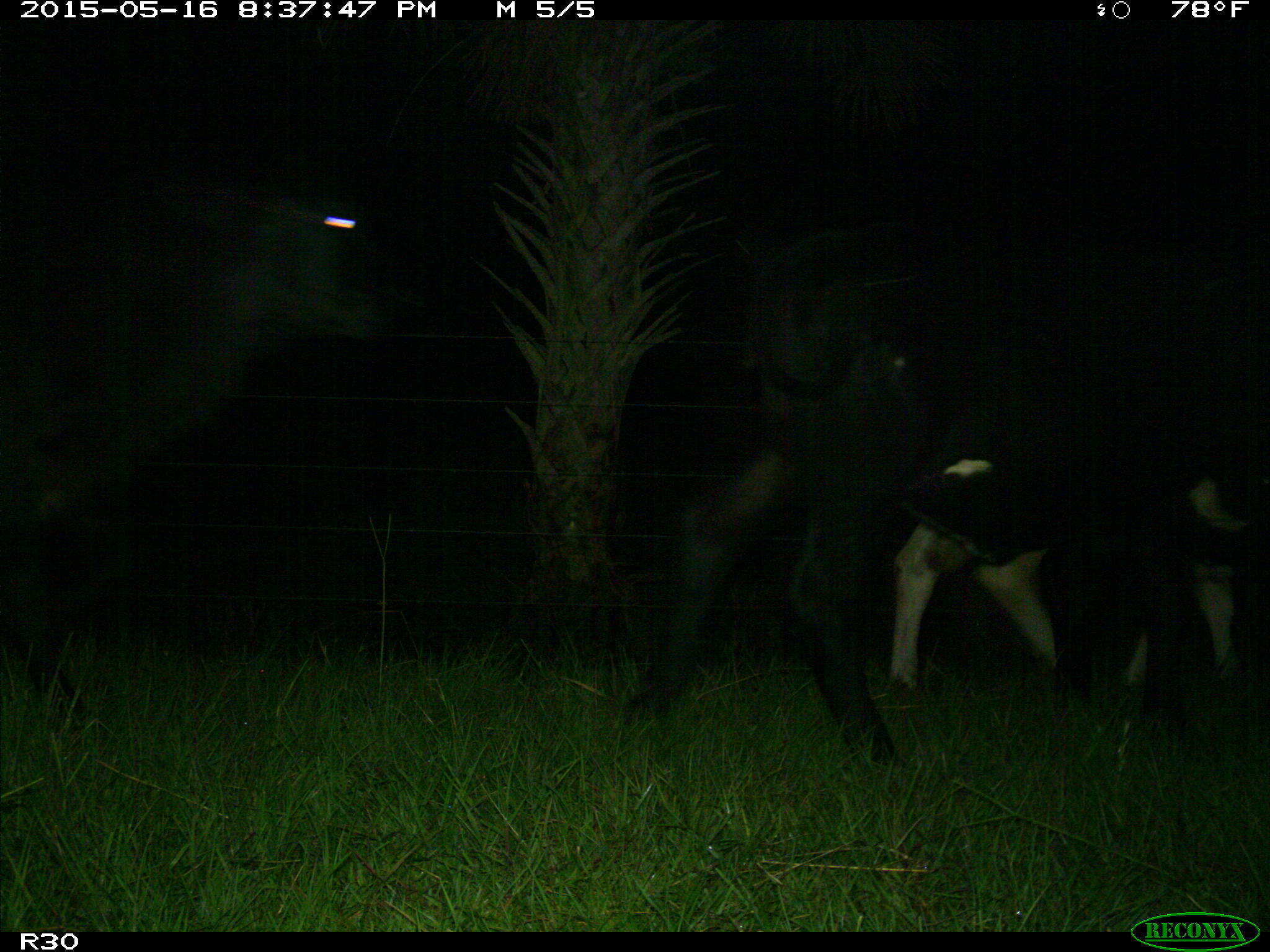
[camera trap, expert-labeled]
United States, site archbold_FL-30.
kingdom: Animalia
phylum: Chordata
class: Mammalia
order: Artiodactyla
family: Bovidae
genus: Bos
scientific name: Bos taurus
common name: domestic cow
Bos taurus (domestic cow).